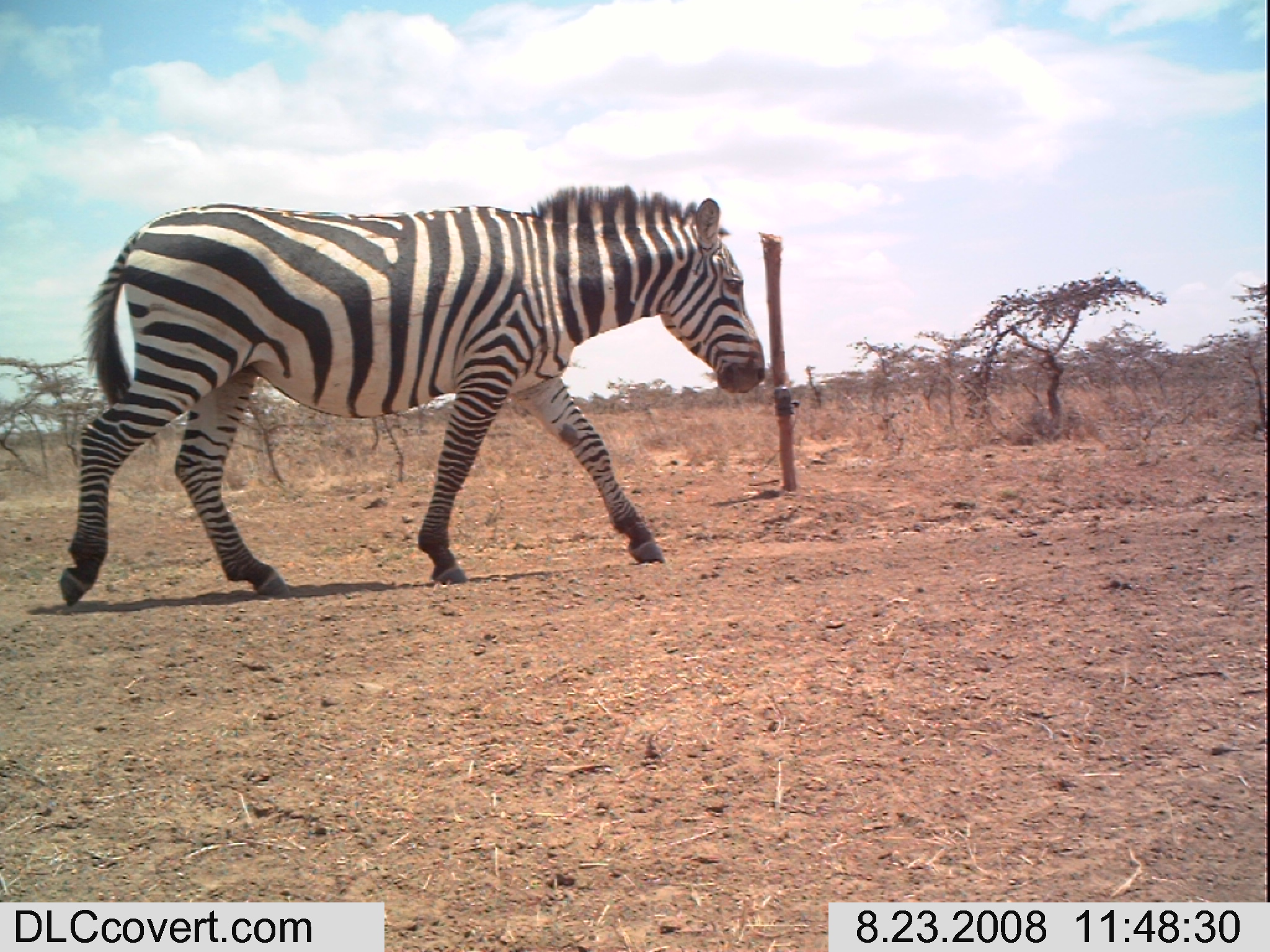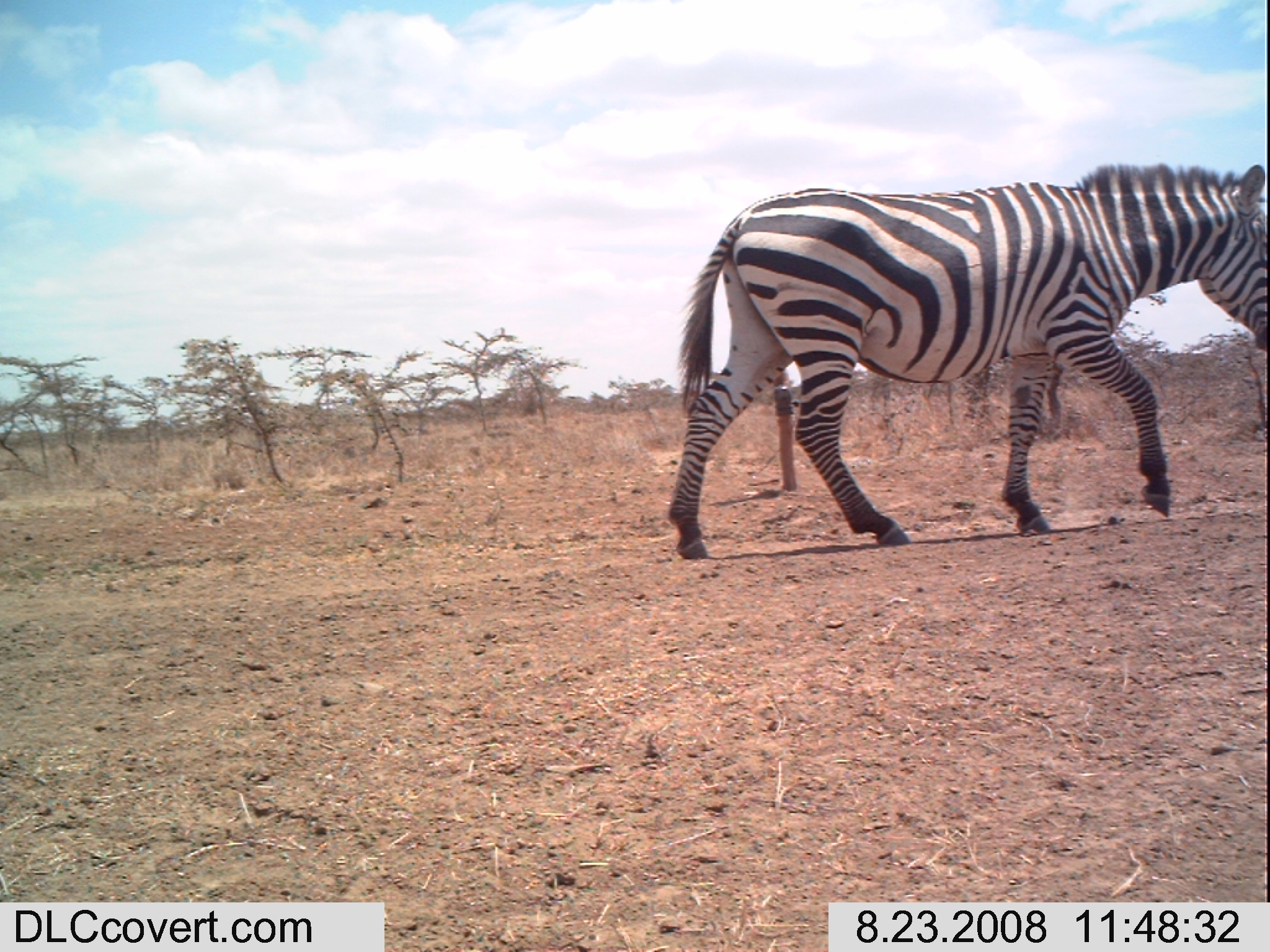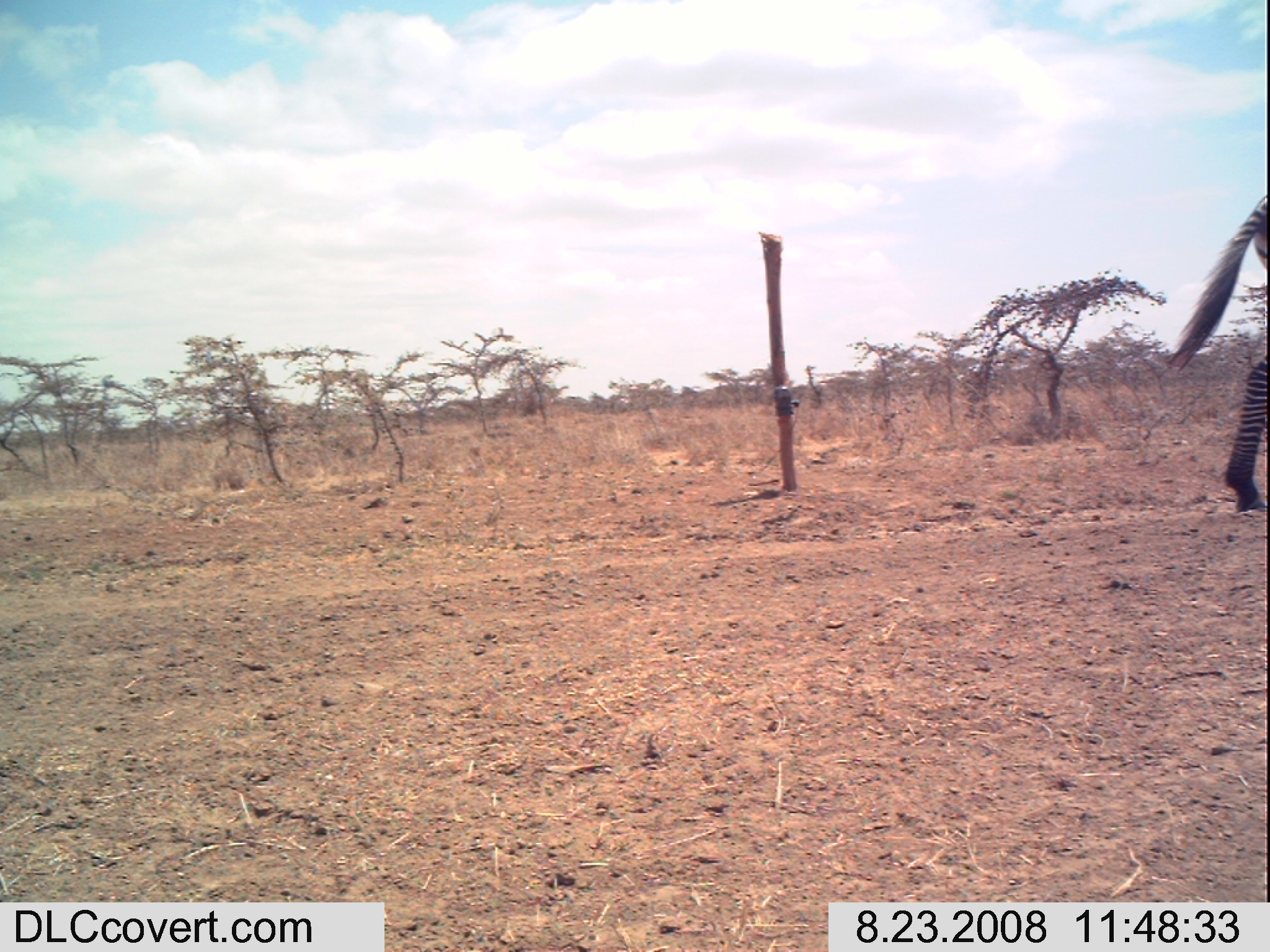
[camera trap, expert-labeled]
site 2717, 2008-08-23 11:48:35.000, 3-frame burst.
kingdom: Animalia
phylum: Chordata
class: Mammalia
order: Perissodactyla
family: Equidae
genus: Equus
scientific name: Equus quagga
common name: plains zebra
Equus quagga (plains zebra), count 1.